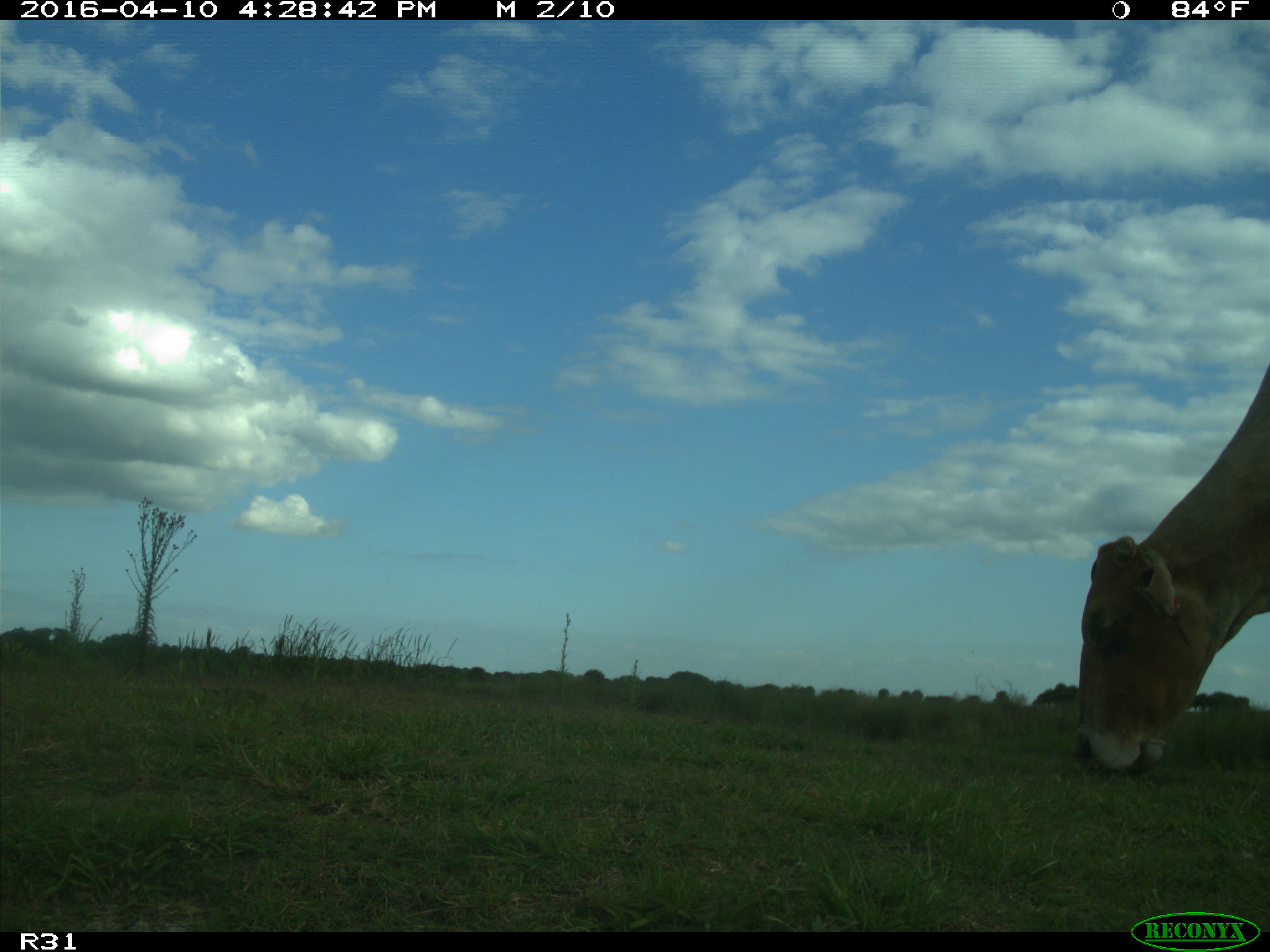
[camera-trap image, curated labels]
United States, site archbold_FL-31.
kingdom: Animalia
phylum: Chordata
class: Mammalia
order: Artiodactyla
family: Bovidae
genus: Bos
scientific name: Bos taurus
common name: domestic cow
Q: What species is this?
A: Bos taurus (domestic cow).